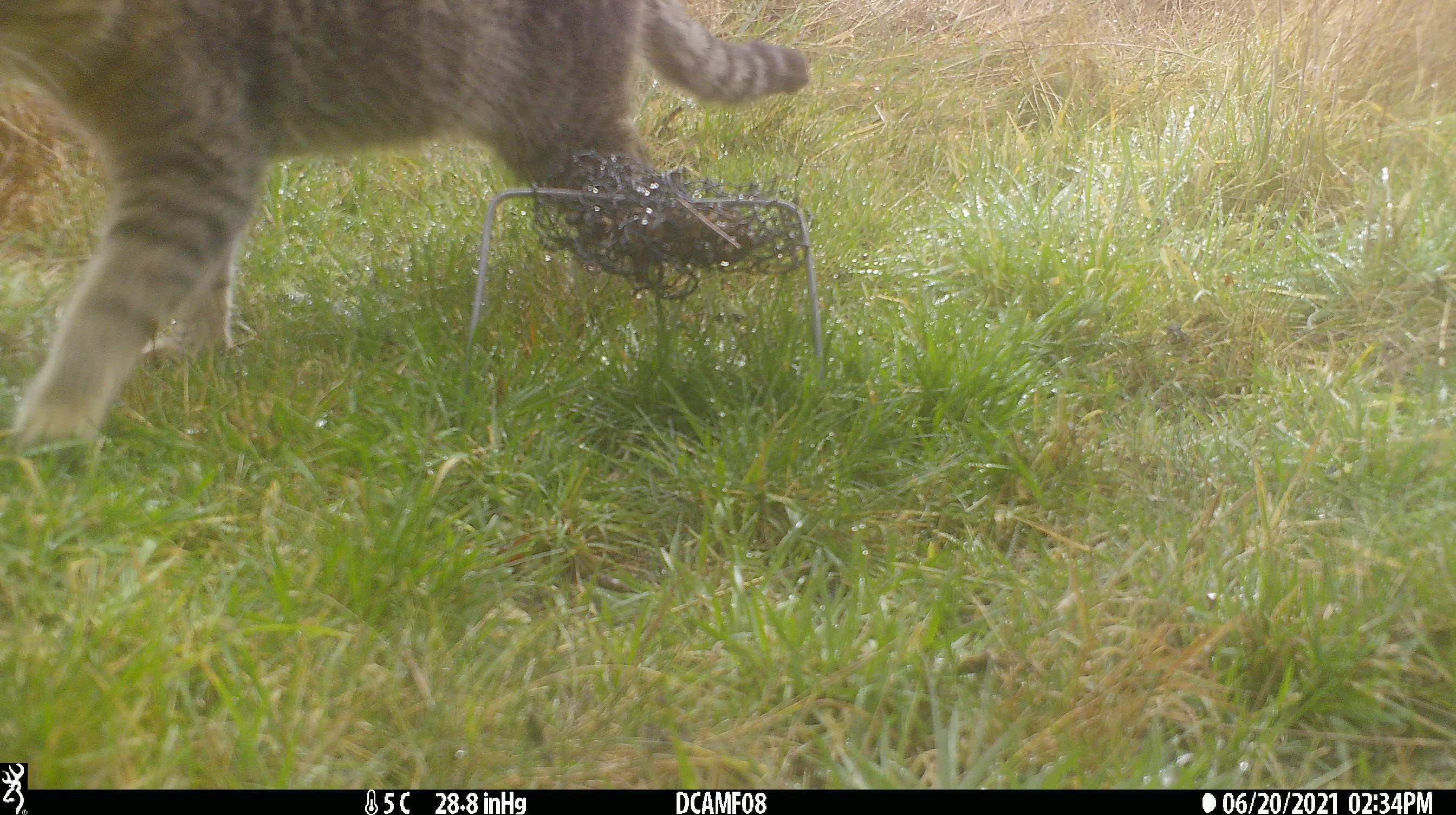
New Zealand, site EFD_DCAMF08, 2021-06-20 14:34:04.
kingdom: Animalia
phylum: Chordata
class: Mammalia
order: Carnivora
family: Felidae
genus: Felis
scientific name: Felis catus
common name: domestic cat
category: cat